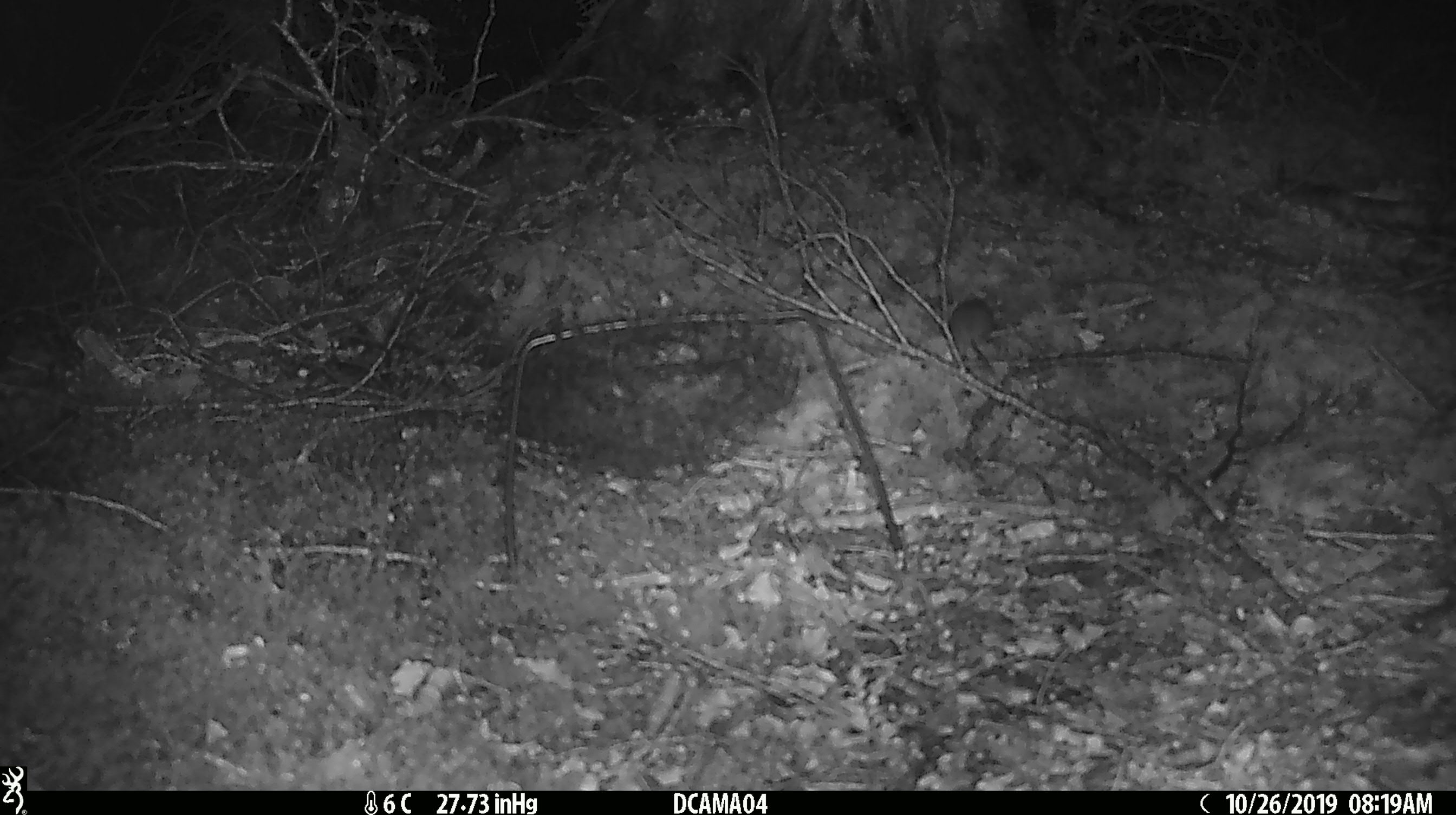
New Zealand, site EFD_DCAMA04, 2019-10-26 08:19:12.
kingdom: Animalia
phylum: Chordata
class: Mammalia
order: Rodentia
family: Muridae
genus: Mus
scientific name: Mus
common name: mouse